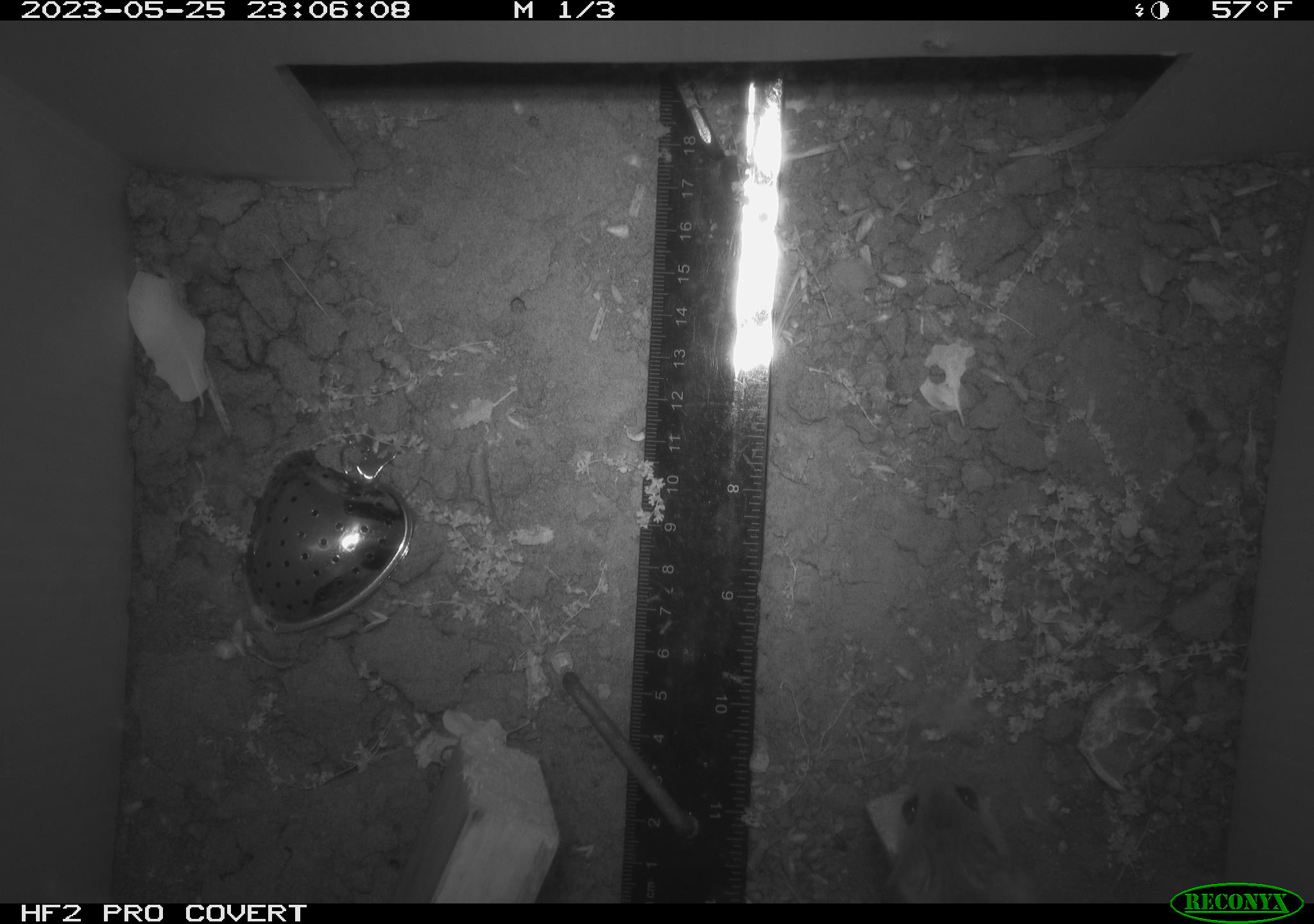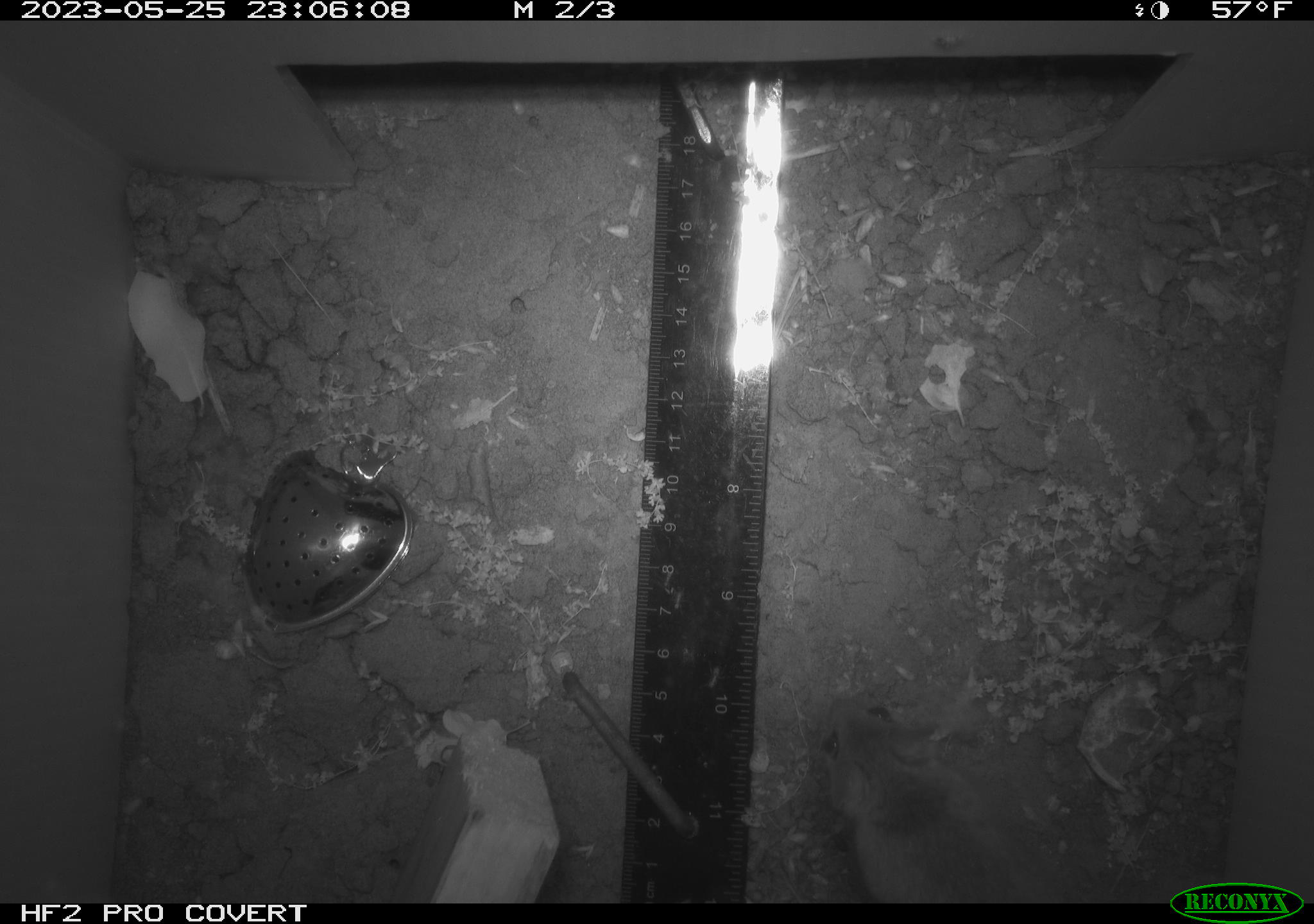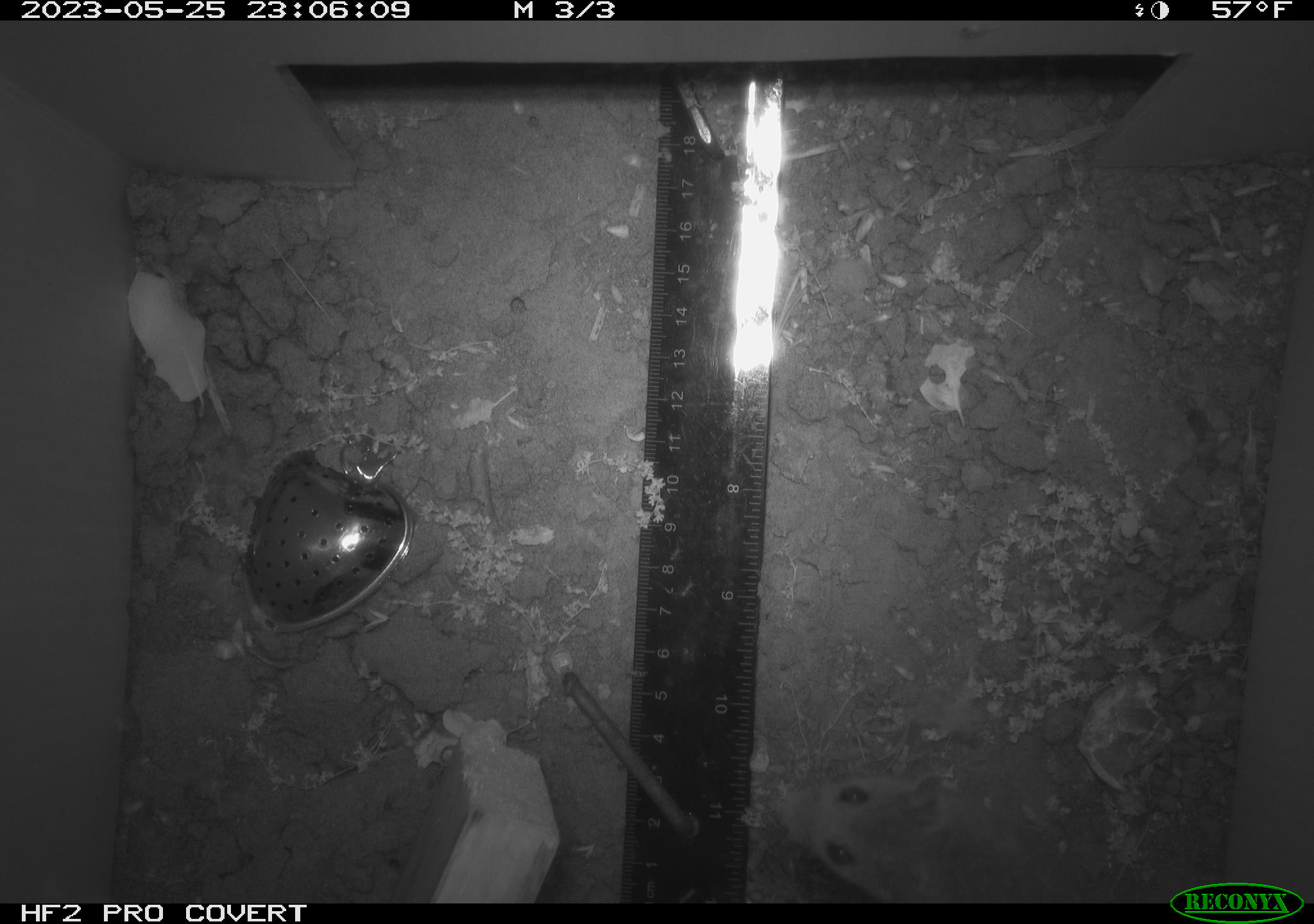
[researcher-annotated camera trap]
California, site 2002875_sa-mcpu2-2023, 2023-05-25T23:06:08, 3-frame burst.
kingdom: Animalia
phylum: Chordata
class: Mammalia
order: Rodentia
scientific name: Rodentia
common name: mouse species